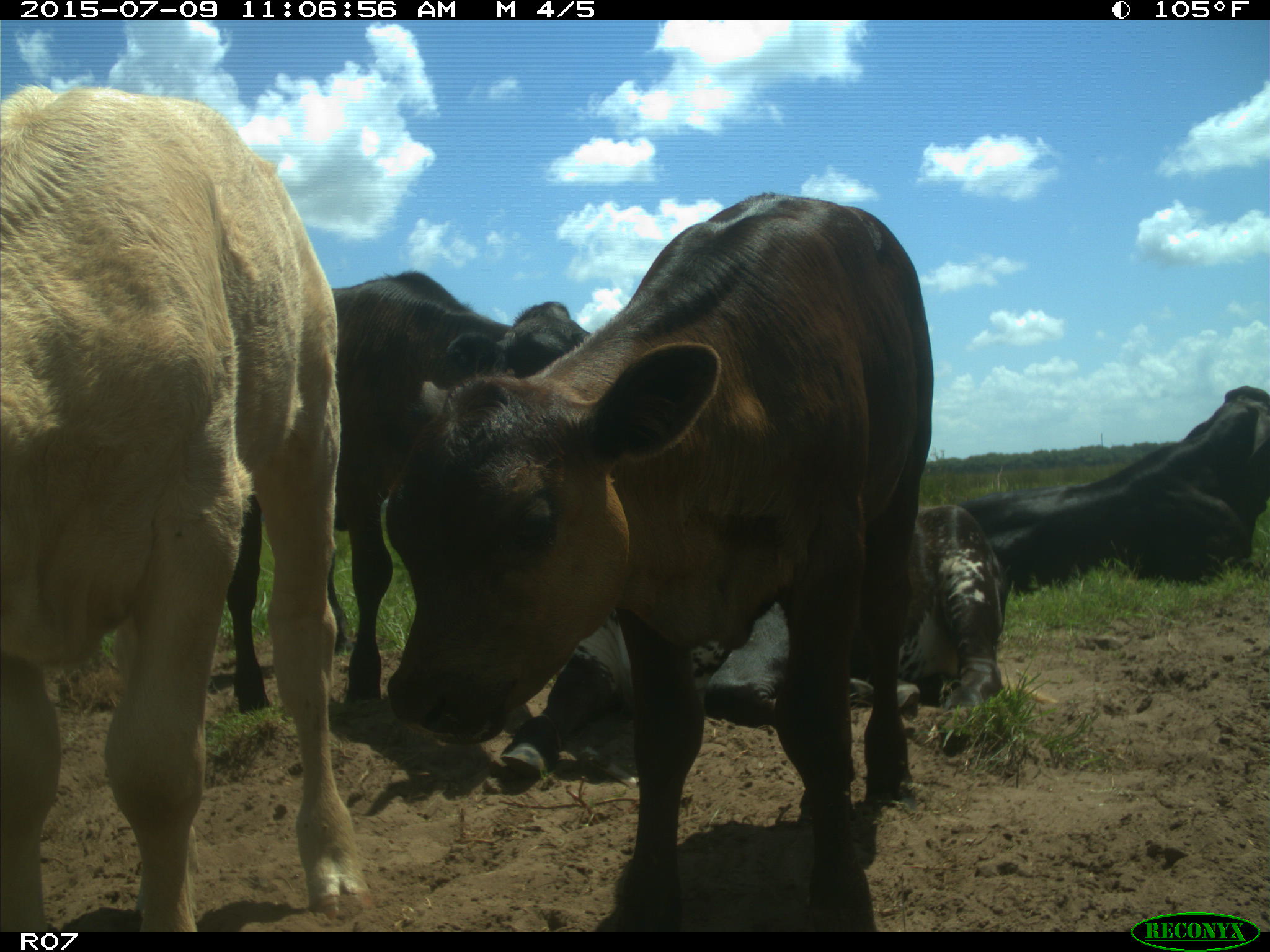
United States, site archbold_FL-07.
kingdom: Animalia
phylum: Chordata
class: Mammalia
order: Artiodactyla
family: Bovidae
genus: Bos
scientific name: Bos taurus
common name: domestic cow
Bos taurus (domestic cow).